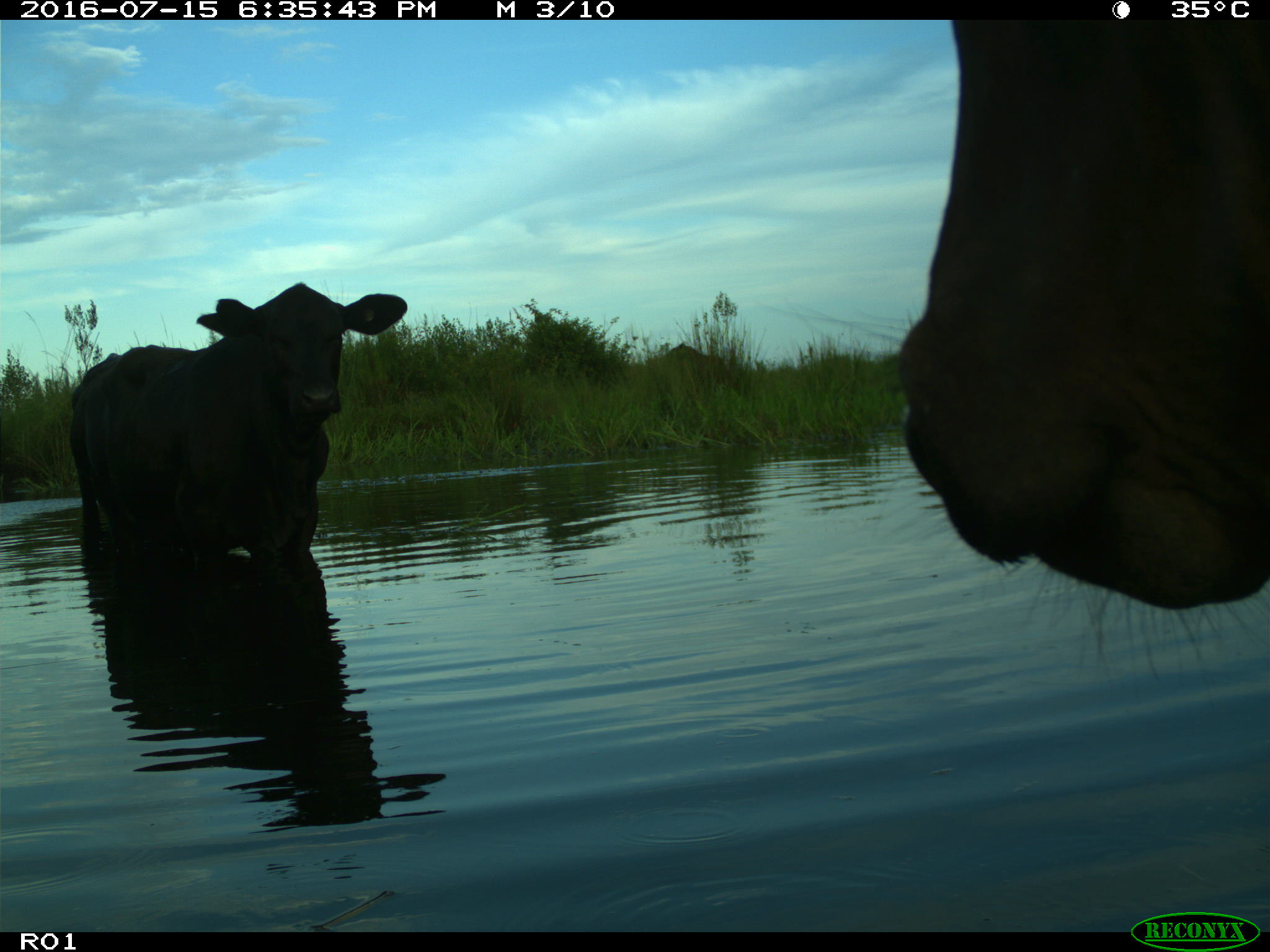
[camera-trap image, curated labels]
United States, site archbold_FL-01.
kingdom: Animalia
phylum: Chordata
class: Mammalia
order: Artiodactyla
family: Bovidae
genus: Bos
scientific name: Bos taurus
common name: domestic cow